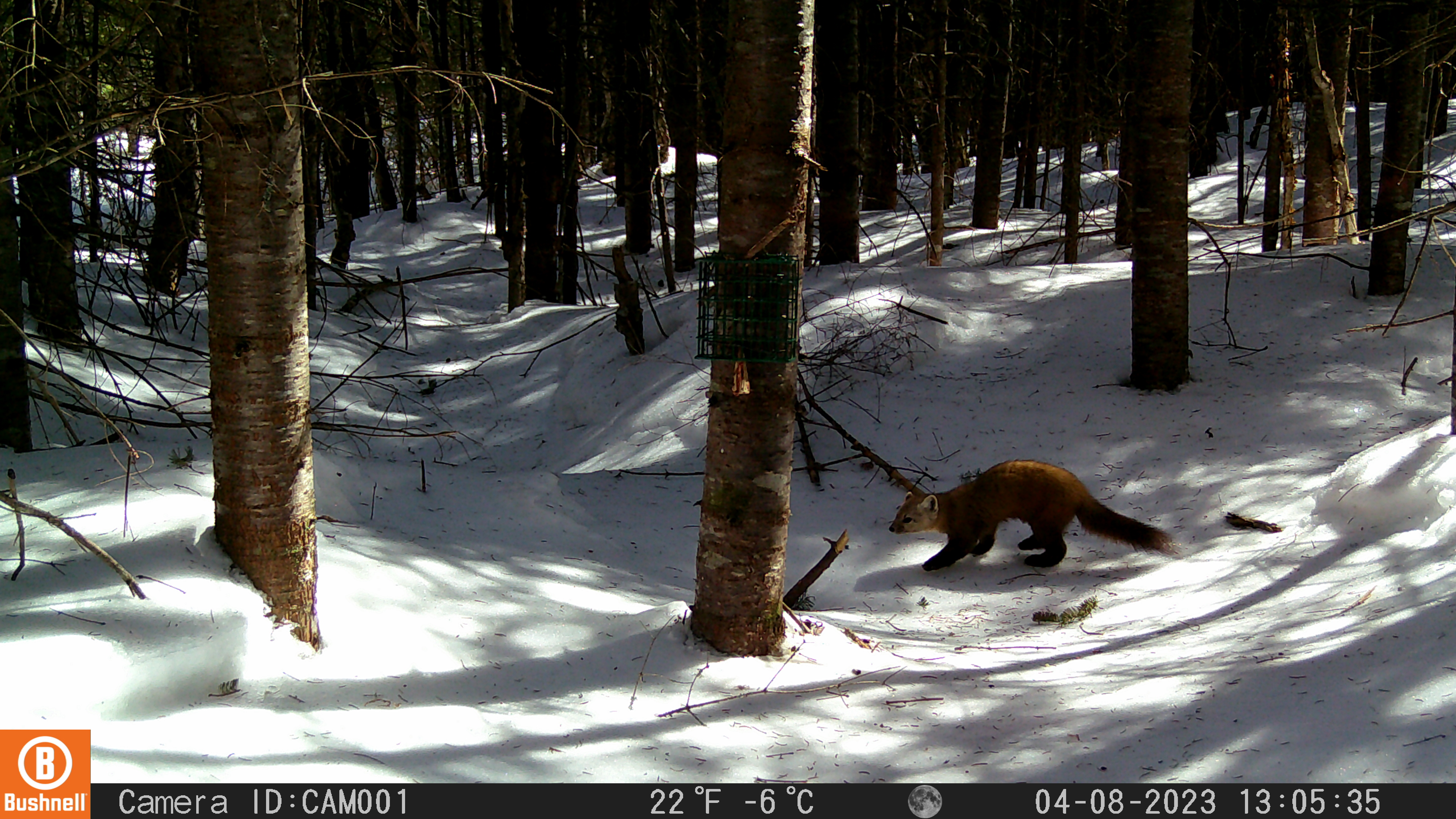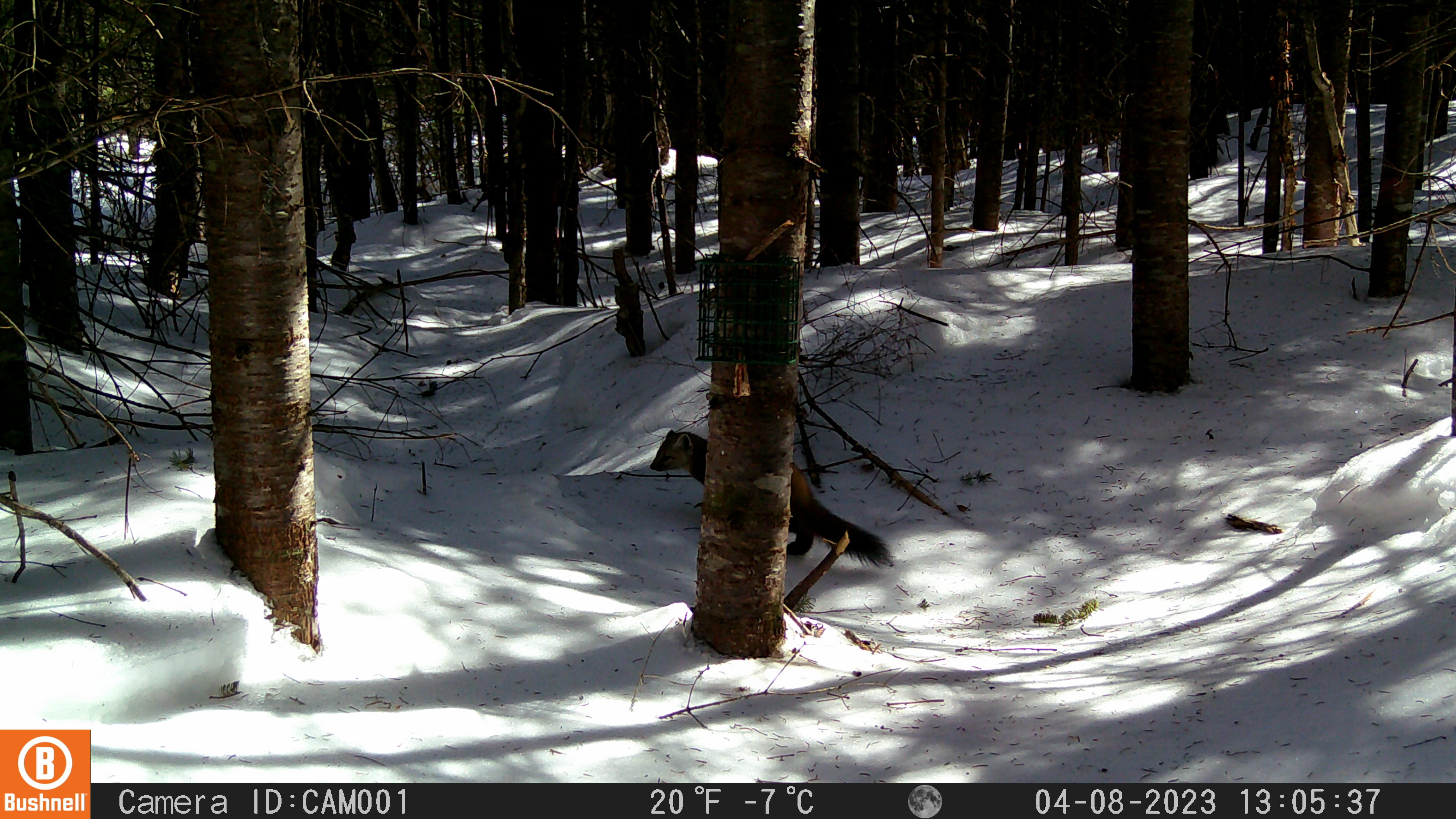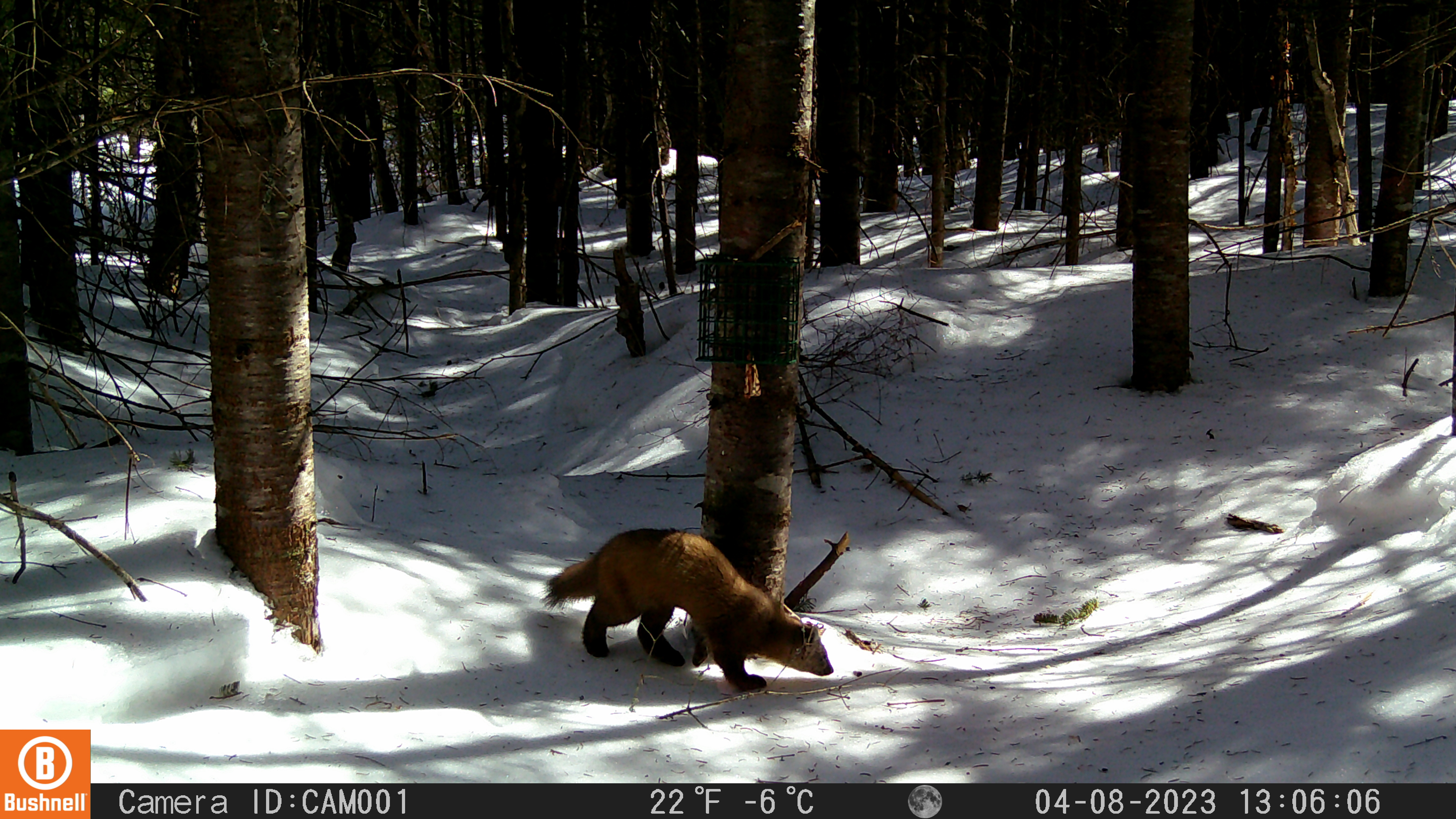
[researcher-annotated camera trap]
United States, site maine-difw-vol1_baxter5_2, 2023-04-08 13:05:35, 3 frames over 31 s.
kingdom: Animalia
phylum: Chordata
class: Mammalia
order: Carnivora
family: Mustelidae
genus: Martes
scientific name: Martes americana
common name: american marten